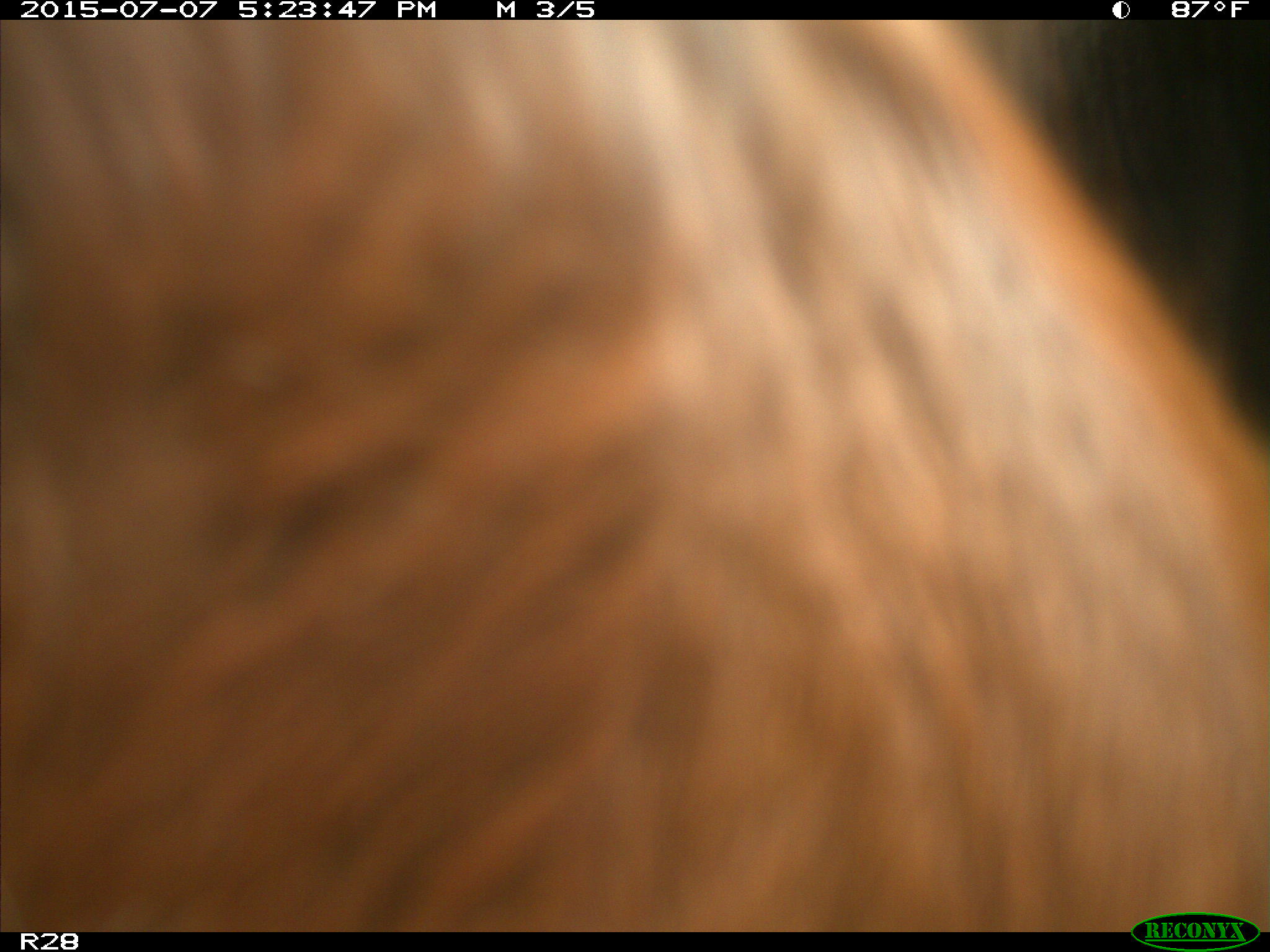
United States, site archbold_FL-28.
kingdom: Animalia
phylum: Chordata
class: Mammalia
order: Artiodactyla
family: Bovidae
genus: Bos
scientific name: Bos taurus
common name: domestic cow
Bos taurus (domestic cow).